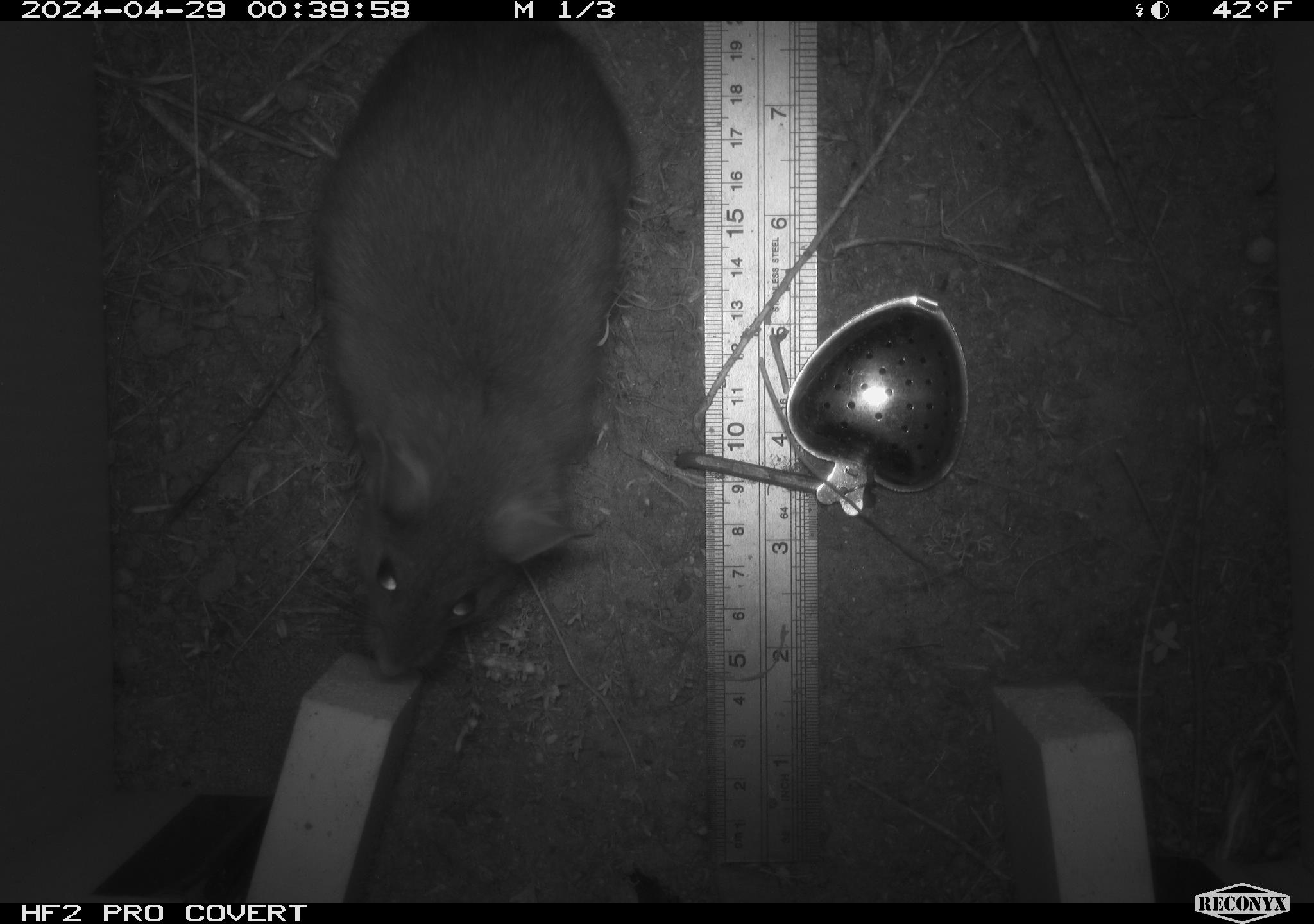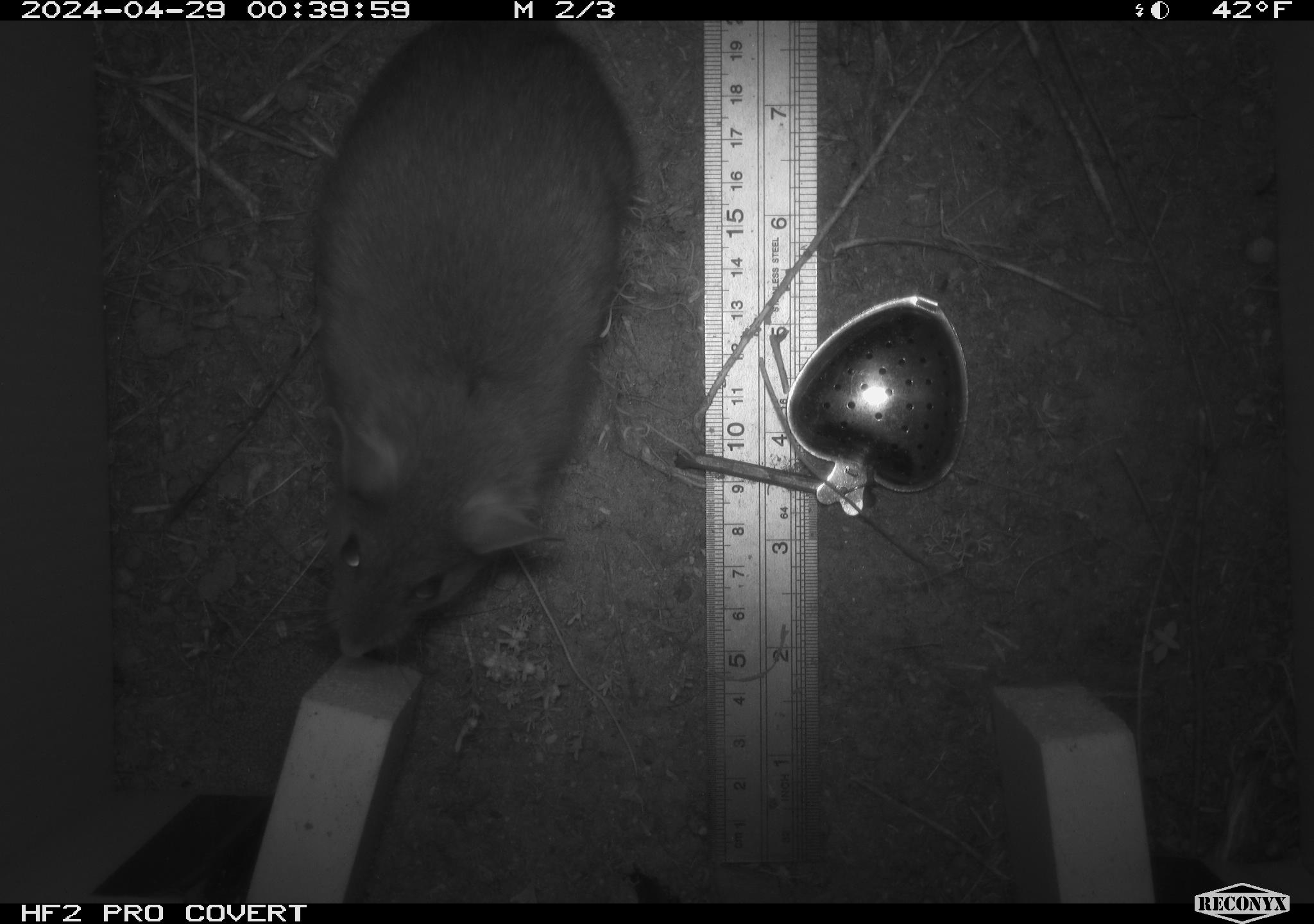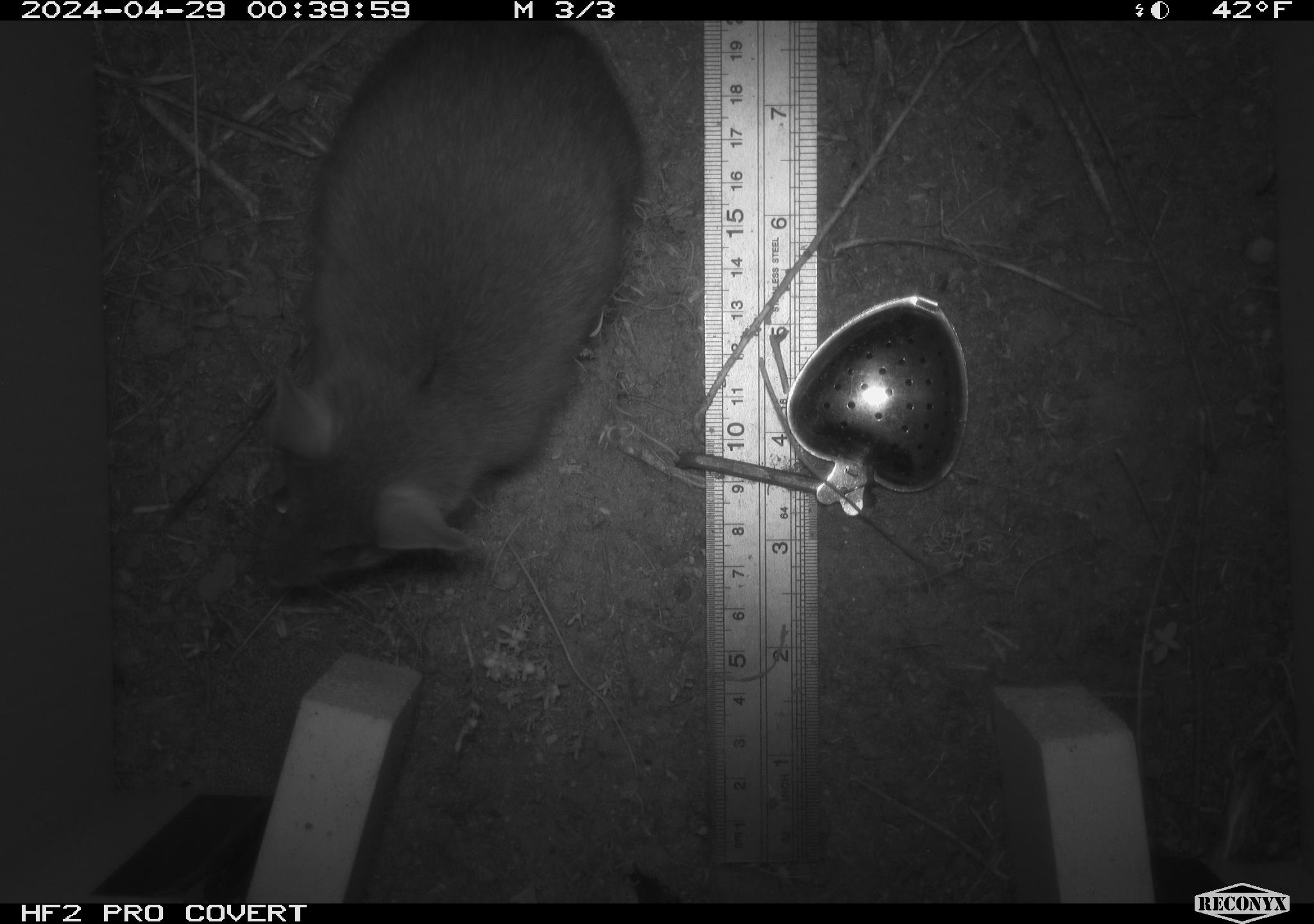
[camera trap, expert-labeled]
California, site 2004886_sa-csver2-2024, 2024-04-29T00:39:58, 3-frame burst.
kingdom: Animalia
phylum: Chordata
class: Mammalia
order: Rodentia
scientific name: Rodentia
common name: rodent